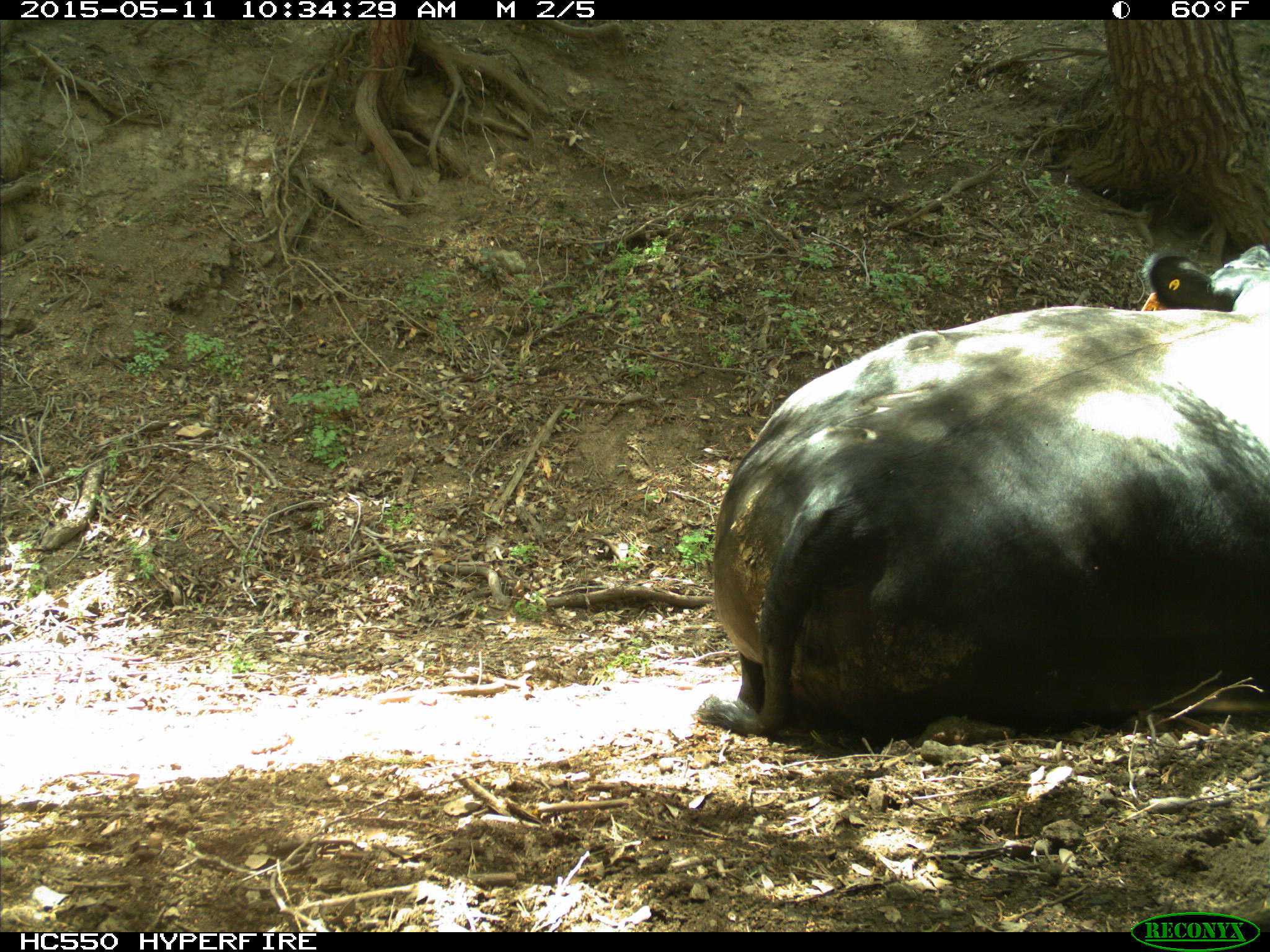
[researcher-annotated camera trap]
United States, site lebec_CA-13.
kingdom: Animalia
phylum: Chordata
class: Mammalia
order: Artiodactyla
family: Bovidae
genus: Bos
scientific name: Bos taurus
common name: domestic cow